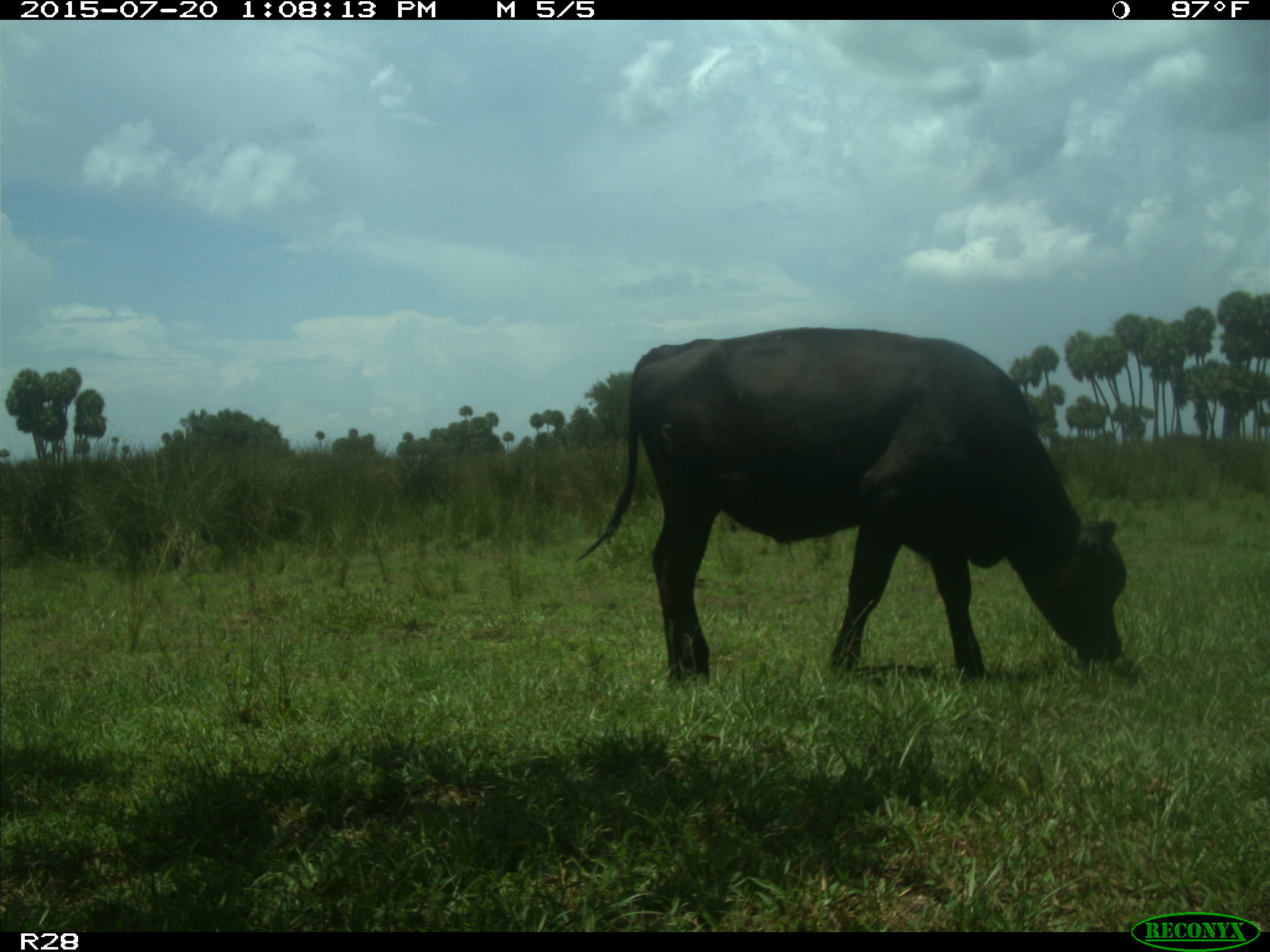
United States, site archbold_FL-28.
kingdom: Animalia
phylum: Chordata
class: Mammalia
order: Artiodactyla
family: Bovidae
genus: Bos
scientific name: Bos taurus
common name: domestic cow